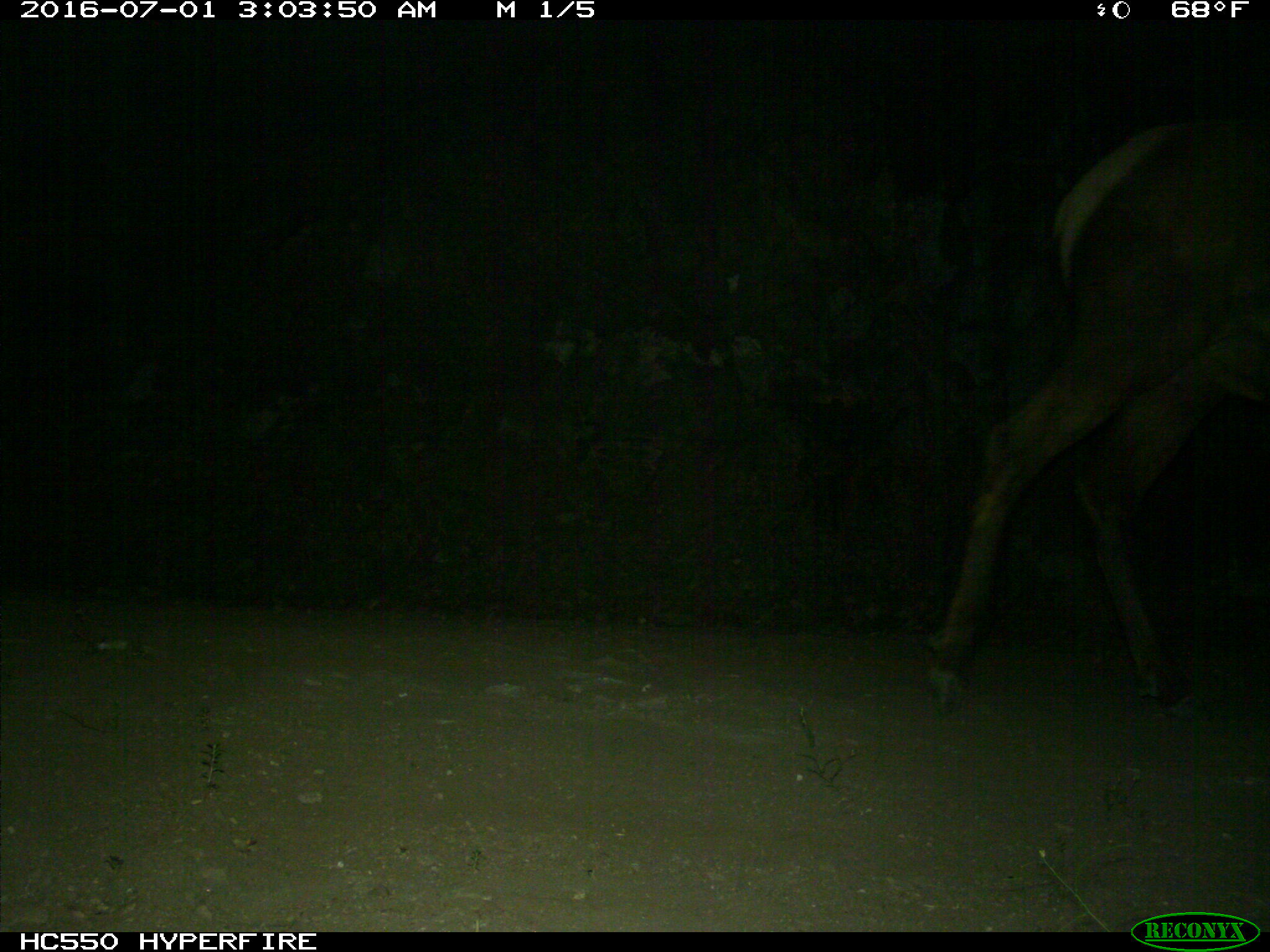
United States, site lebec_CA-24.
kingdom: Animalia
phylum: Chordata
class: Mammalia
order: Artiodactyla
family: Cervidae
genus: Cervus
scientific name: Cervus canadensis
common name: elk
Cervus canadensis (elk).